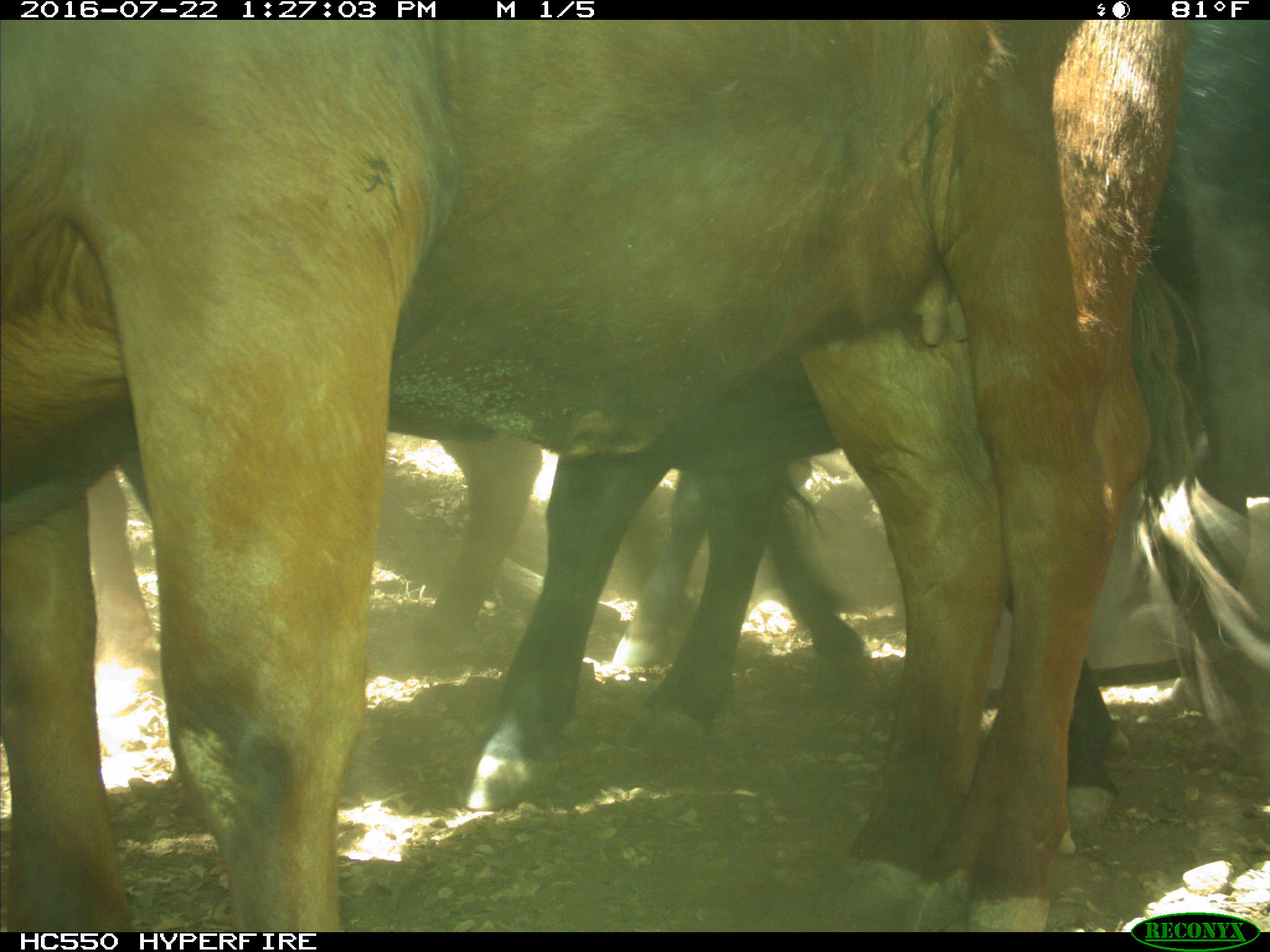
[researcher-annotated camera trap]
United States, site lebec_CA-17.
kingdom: Animalia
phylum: Chordata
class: Mammalia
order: Artiodactyla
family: Bovidae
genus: Bos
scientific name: Bos taurus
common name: domestic cow